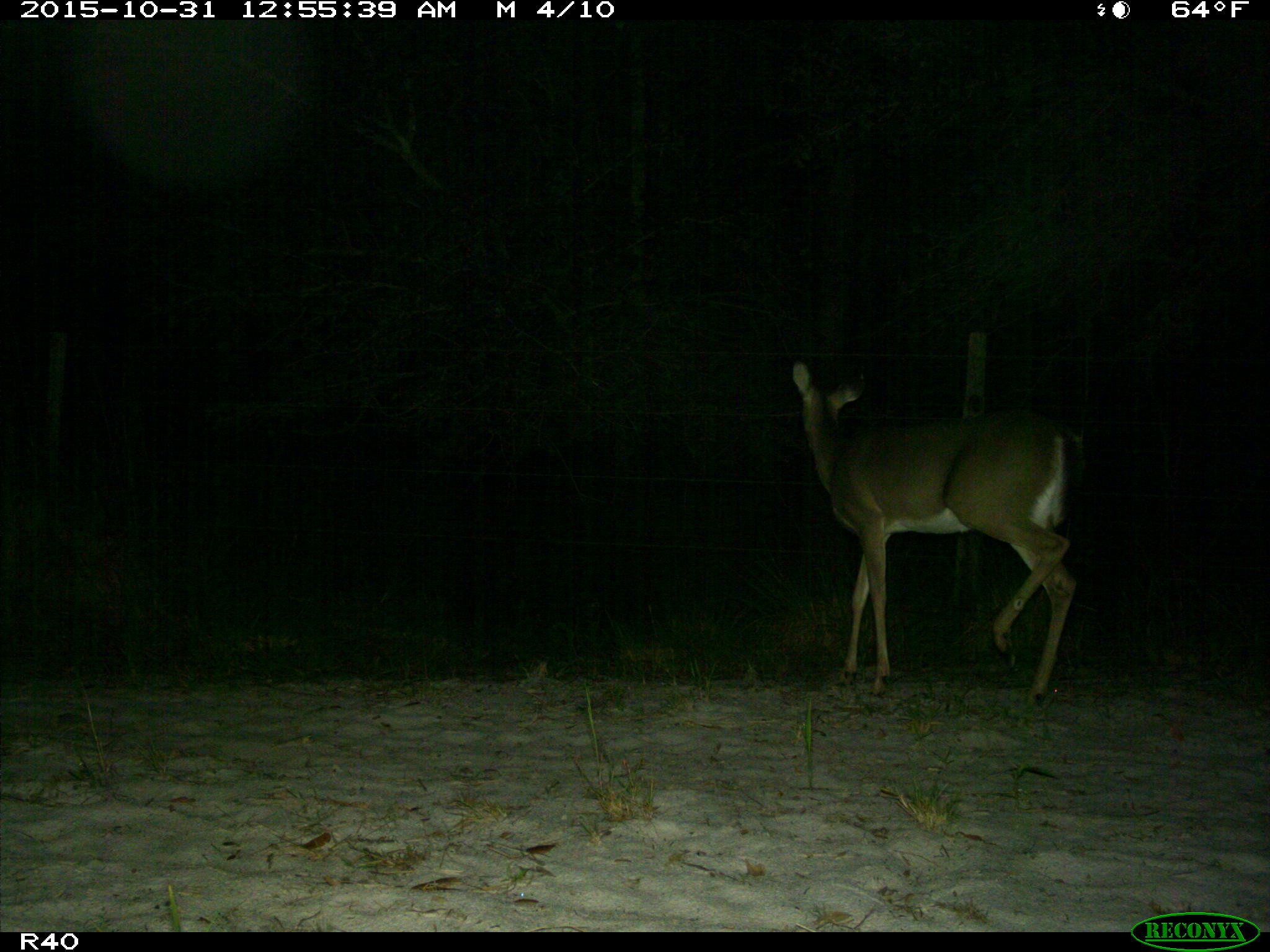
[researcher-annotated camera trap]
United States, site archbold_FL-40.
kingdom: Animalia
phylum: Chordata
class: Mammalia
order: Artiodactyla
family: Cervidae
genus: Odocoileus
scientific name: Odocoileus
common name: deer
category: unidentified deer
Unidentified deer (deer) (Odocoileus).